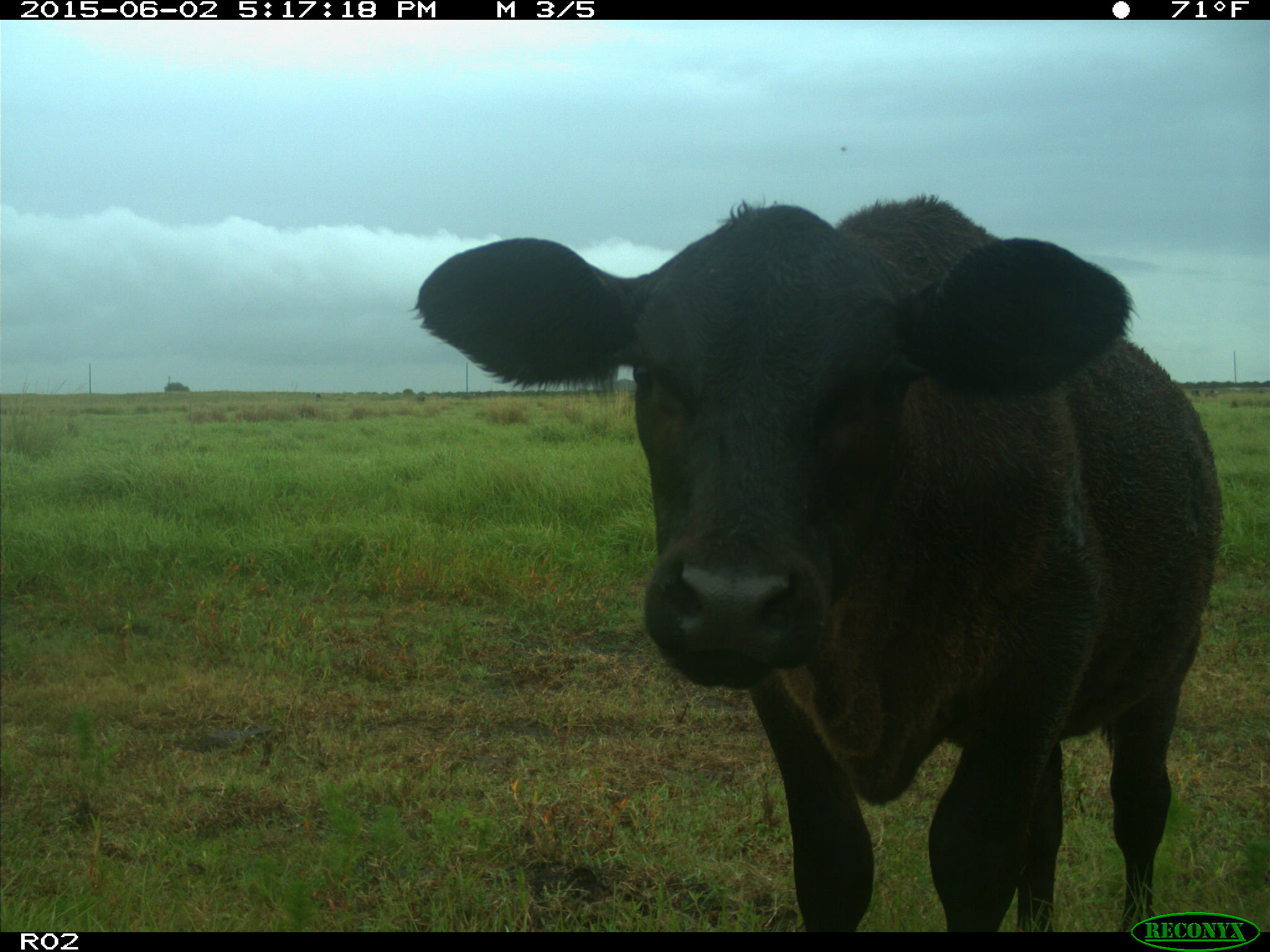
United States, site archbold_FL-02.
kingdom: Animalia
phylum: Chordata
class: Mammalia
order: Artiodactyla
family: Bovidae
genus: Bos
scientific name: Bos taurus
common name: domestic cow